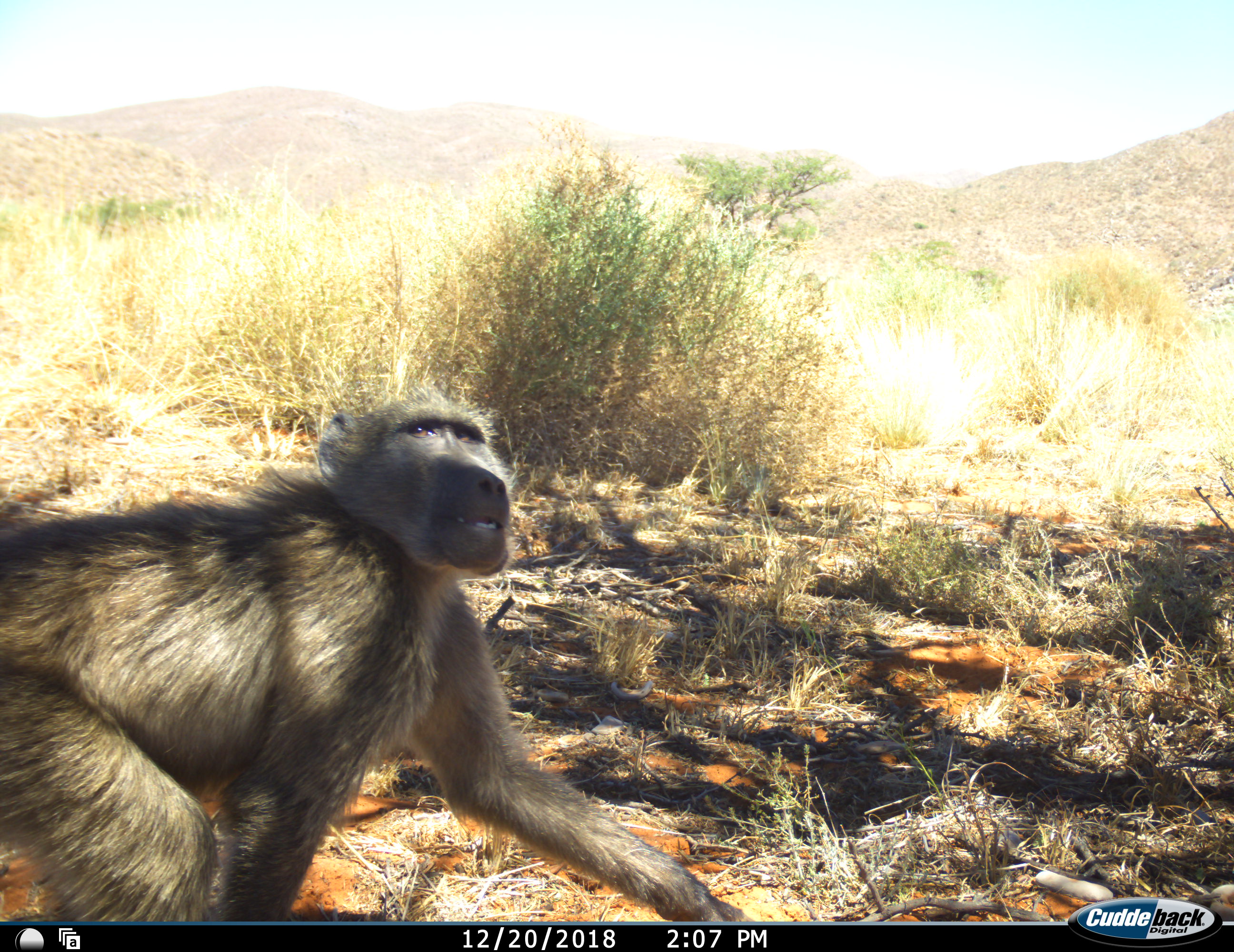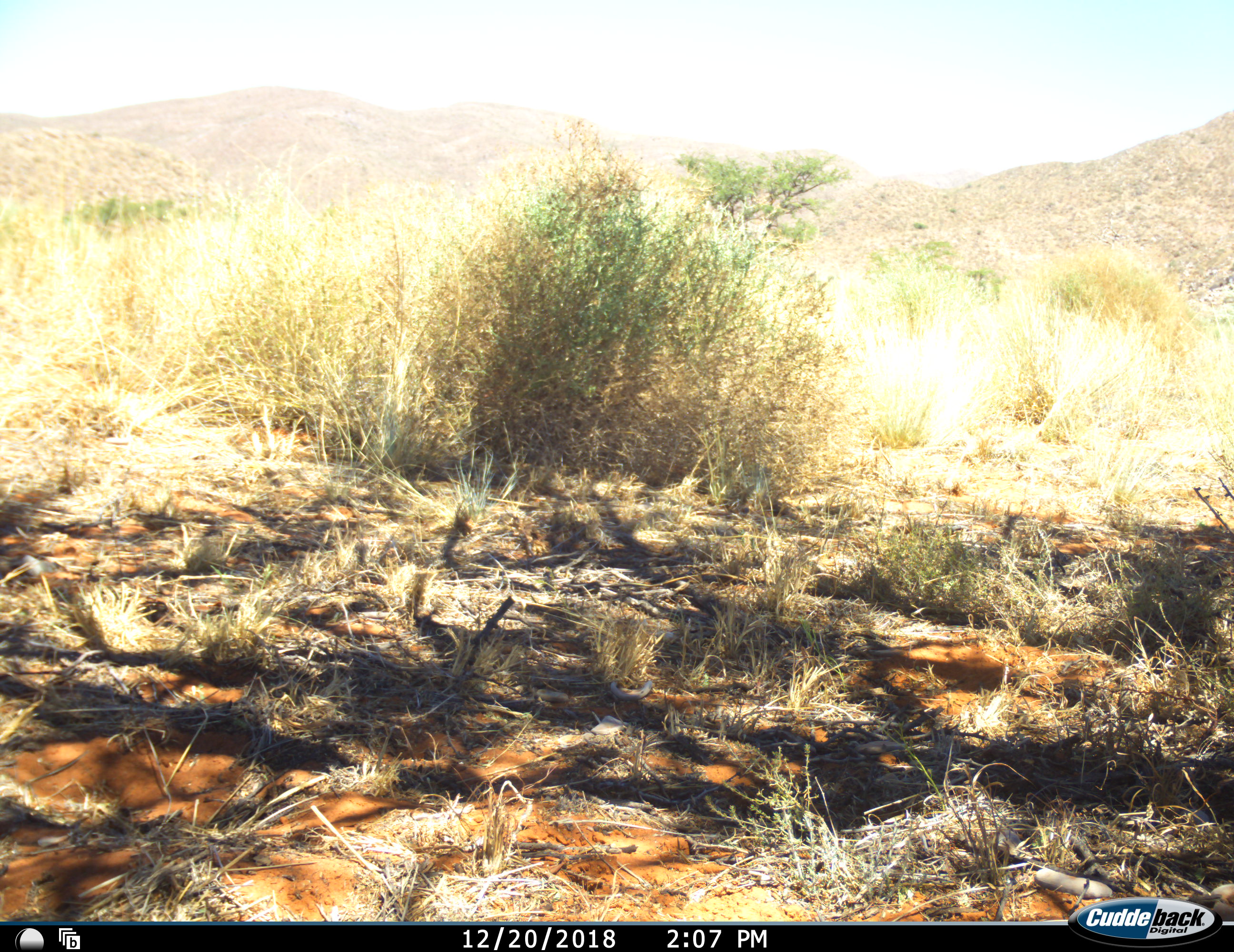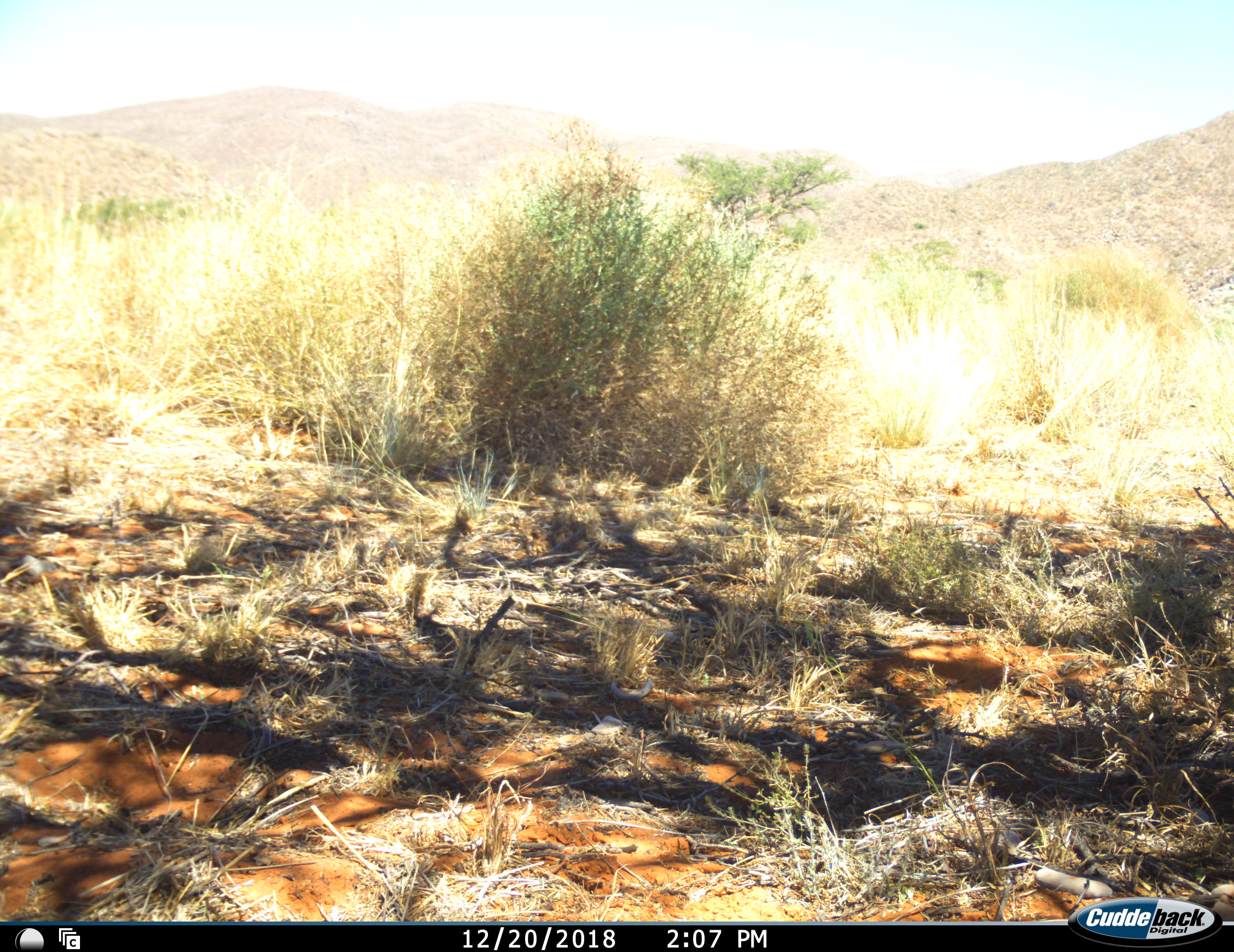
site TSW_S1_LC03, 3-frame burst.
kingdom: Animalia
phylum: Chordata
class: Mammalia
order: Primates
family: Cercopithecidae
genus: Papio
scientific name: Papio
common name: baboon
Baboon (Papio), count 1. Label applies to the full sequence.